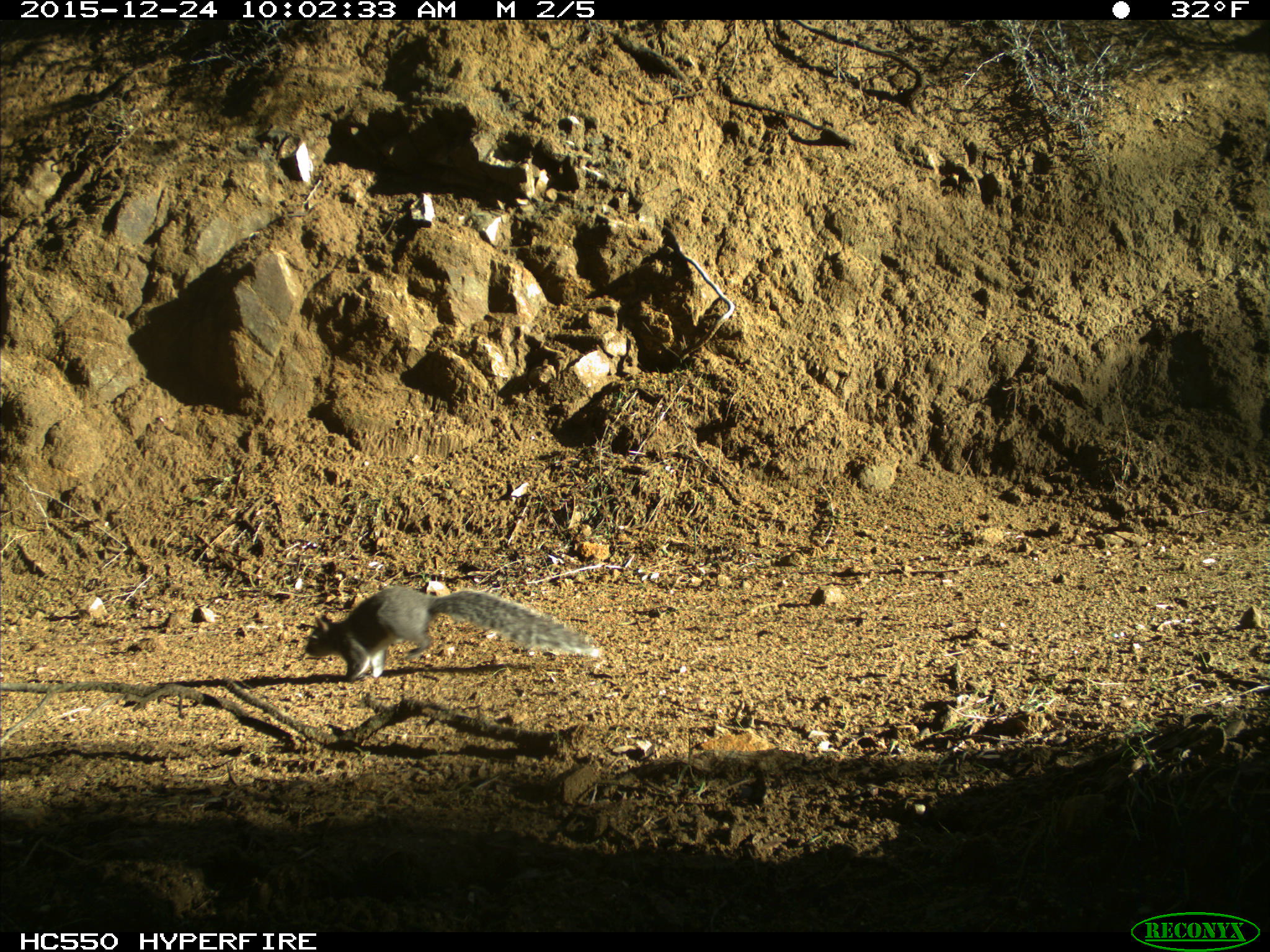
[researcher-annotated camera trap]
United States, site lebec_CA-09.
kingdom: Animalia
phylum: Chordata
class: Mammalia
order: Rodentia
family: Sciuridae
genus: Sciurus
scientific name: Sciurus carolinensis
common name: eastern gray squirrel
Sciurus carolinensis (eastern gray squirrel).